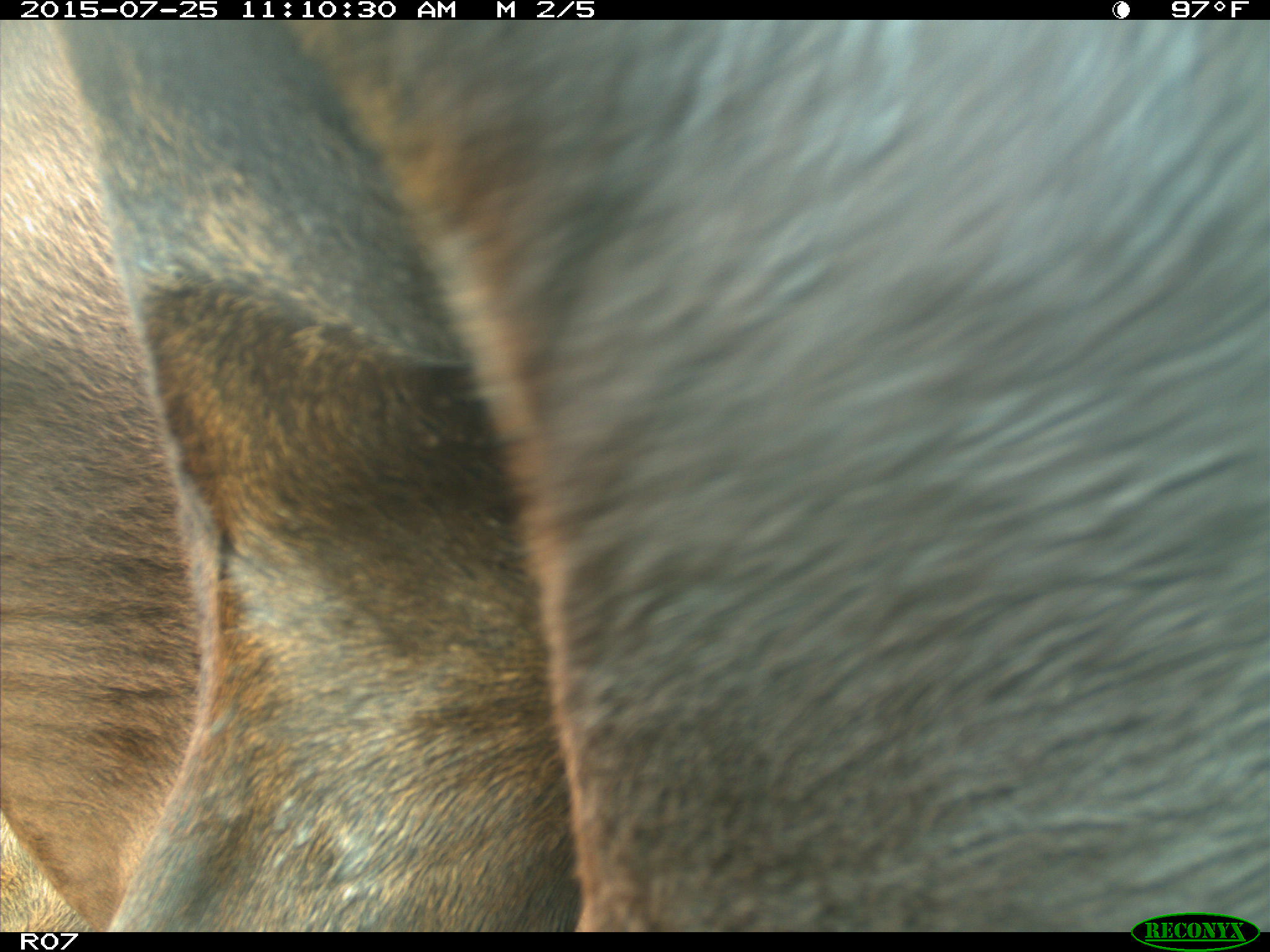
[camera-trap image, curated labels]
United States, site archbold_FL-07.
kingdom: Animalia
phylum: Chordata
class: Mammalia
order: Artiodactyla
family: Bovidae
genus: Bos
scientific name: Bos taurus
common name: domestic cow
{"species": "Bos taurus (domestic cow)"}